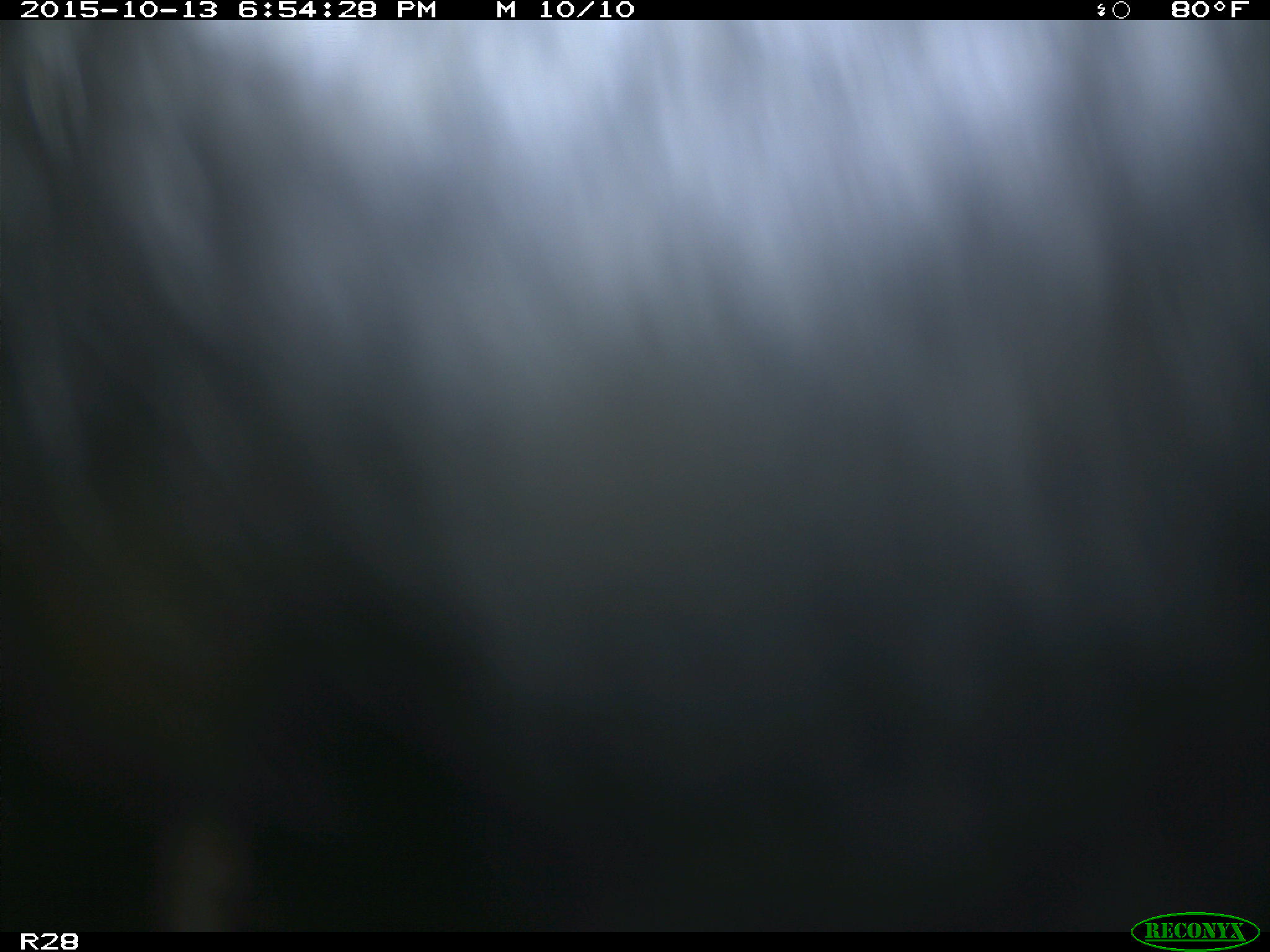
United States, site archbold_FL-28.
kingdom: Animalia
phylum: Chordata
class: Mammalia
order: Artiodactyla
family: Bovidae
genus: Bos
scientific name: Bos taurus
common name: domestic cow